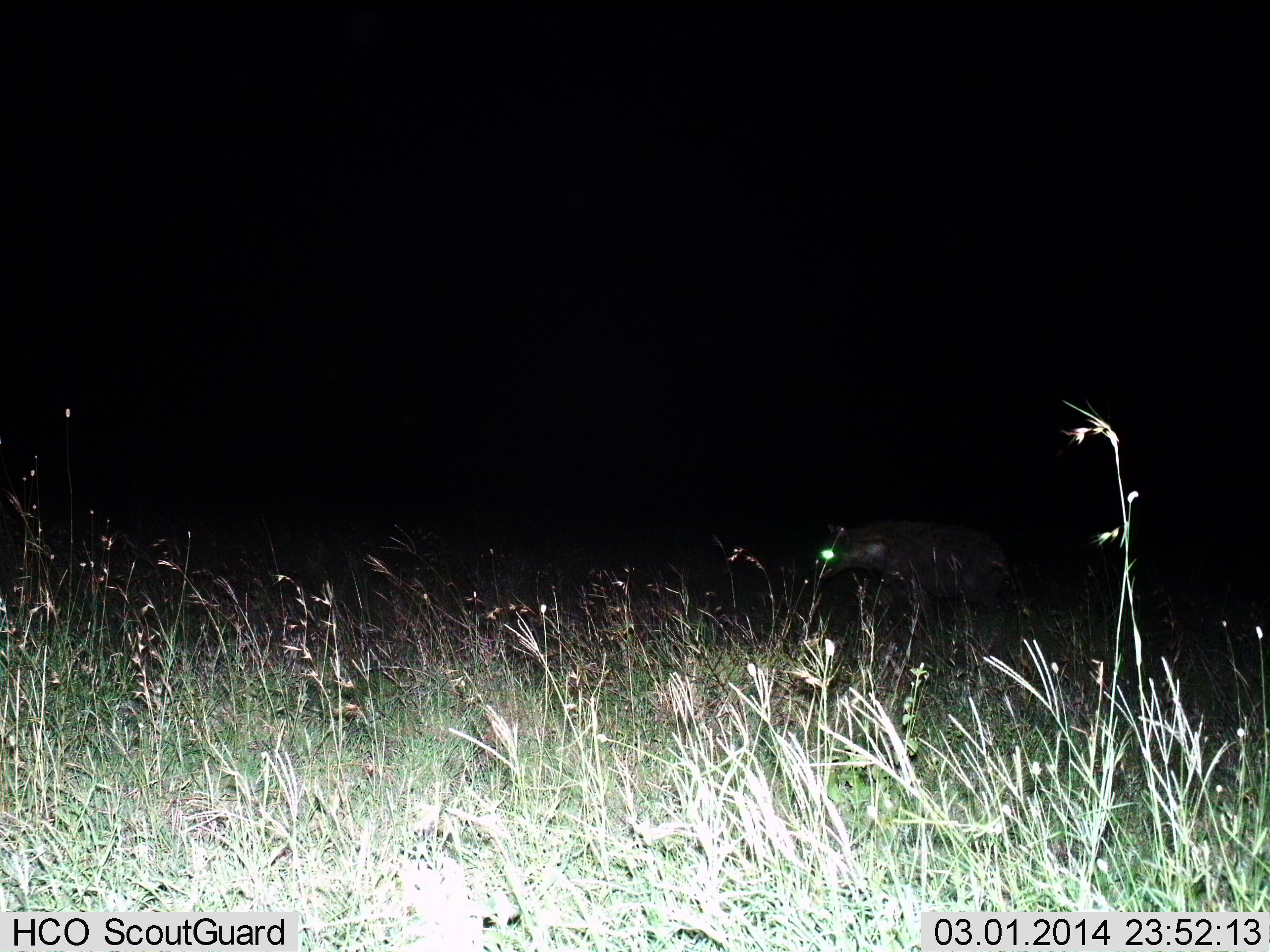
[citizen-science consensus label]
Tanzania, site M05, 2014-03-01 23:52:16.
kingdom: Animalia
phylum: Chordata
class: Mammalia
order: Carnivora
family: Hyaenidae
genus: Crocuta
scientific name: Crocuta crocuta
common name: spotted hyena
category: hyenaspotted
Hyenaspotted (spotted hyena) (Crocuta crocuta), count 1. Behavior (volunteer vote fractions): standing 44%, resting 0%, moving 56%, interacting 0%. Young present (vote fraction): 0%. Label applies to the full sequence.